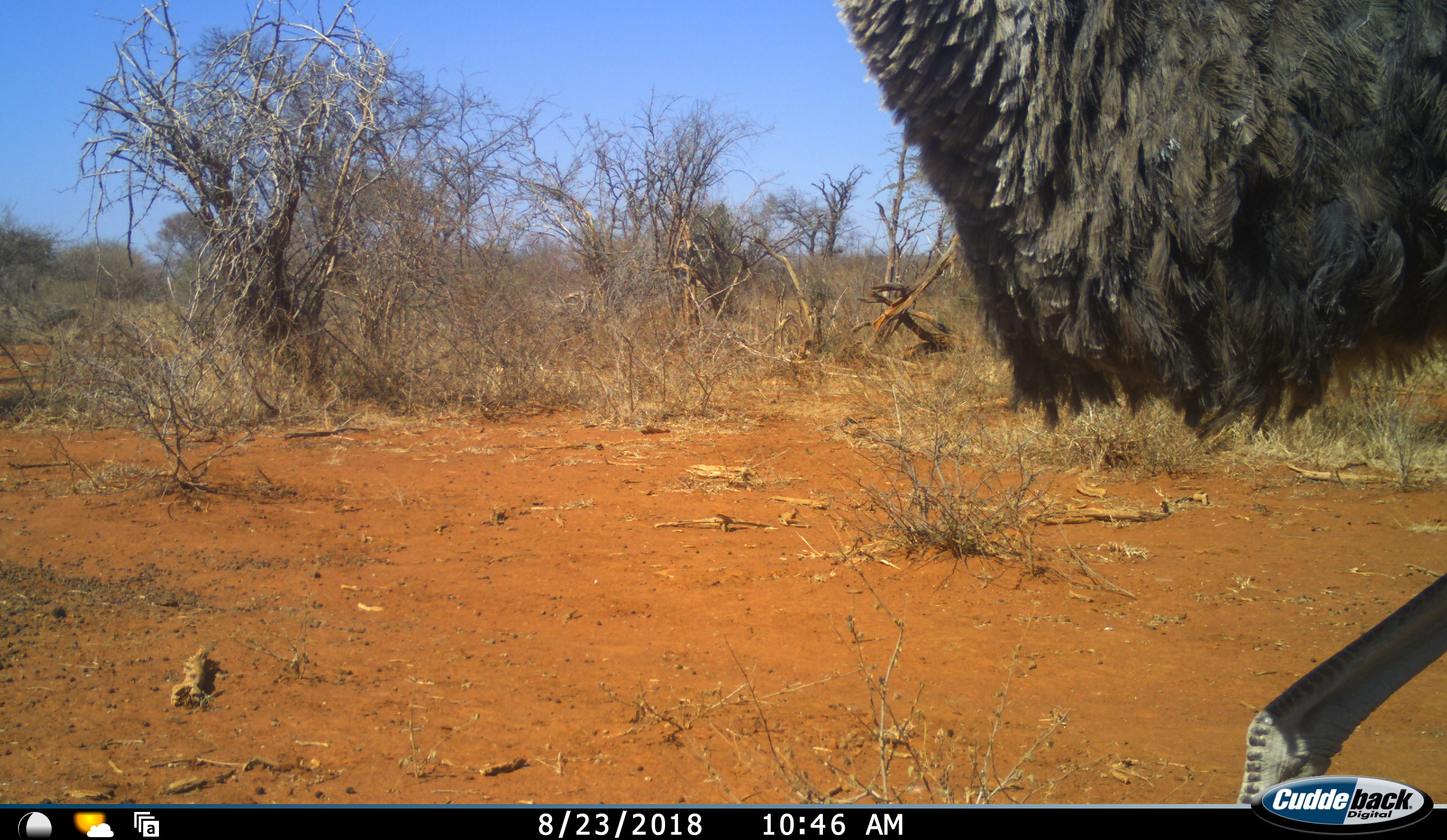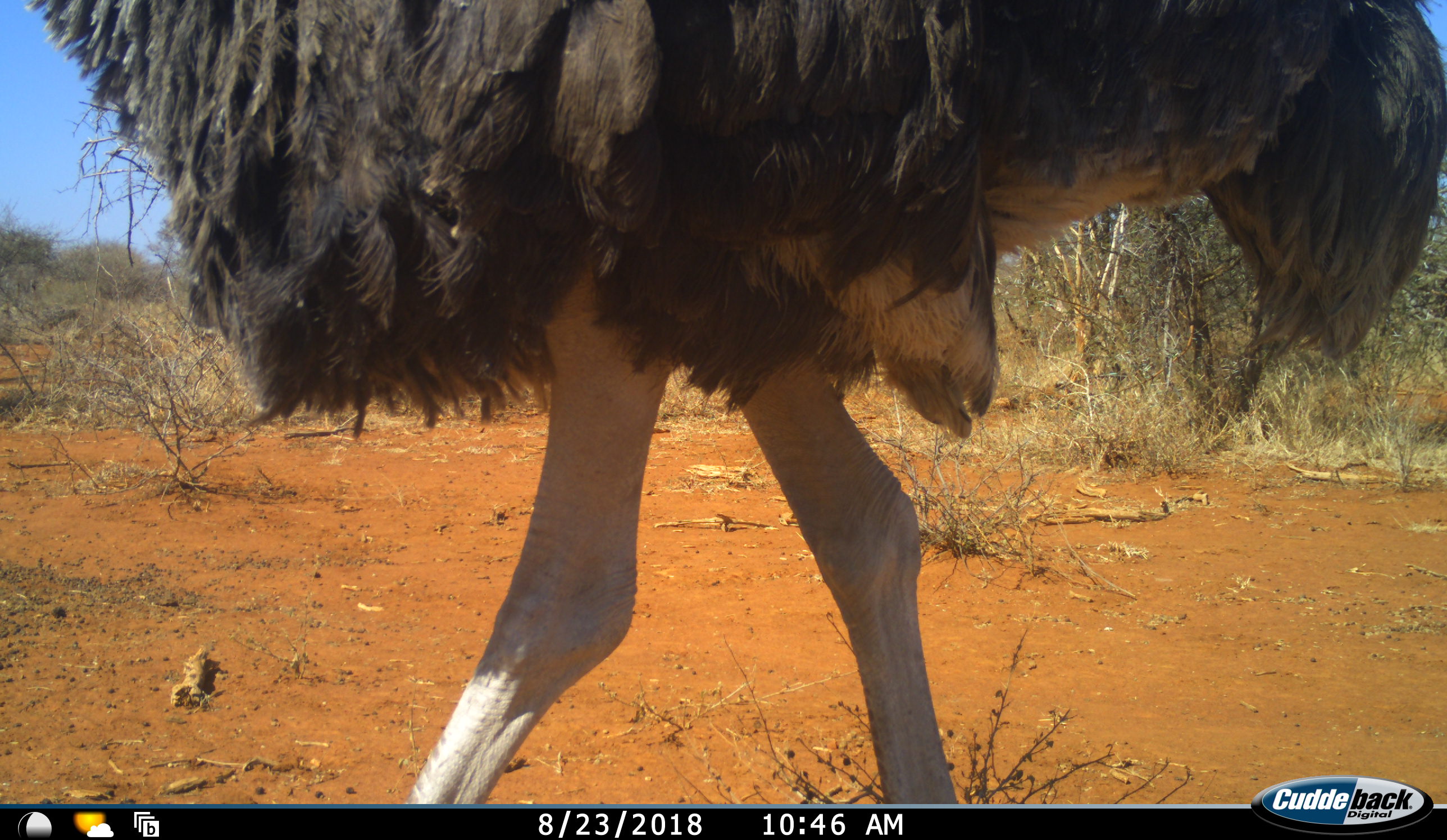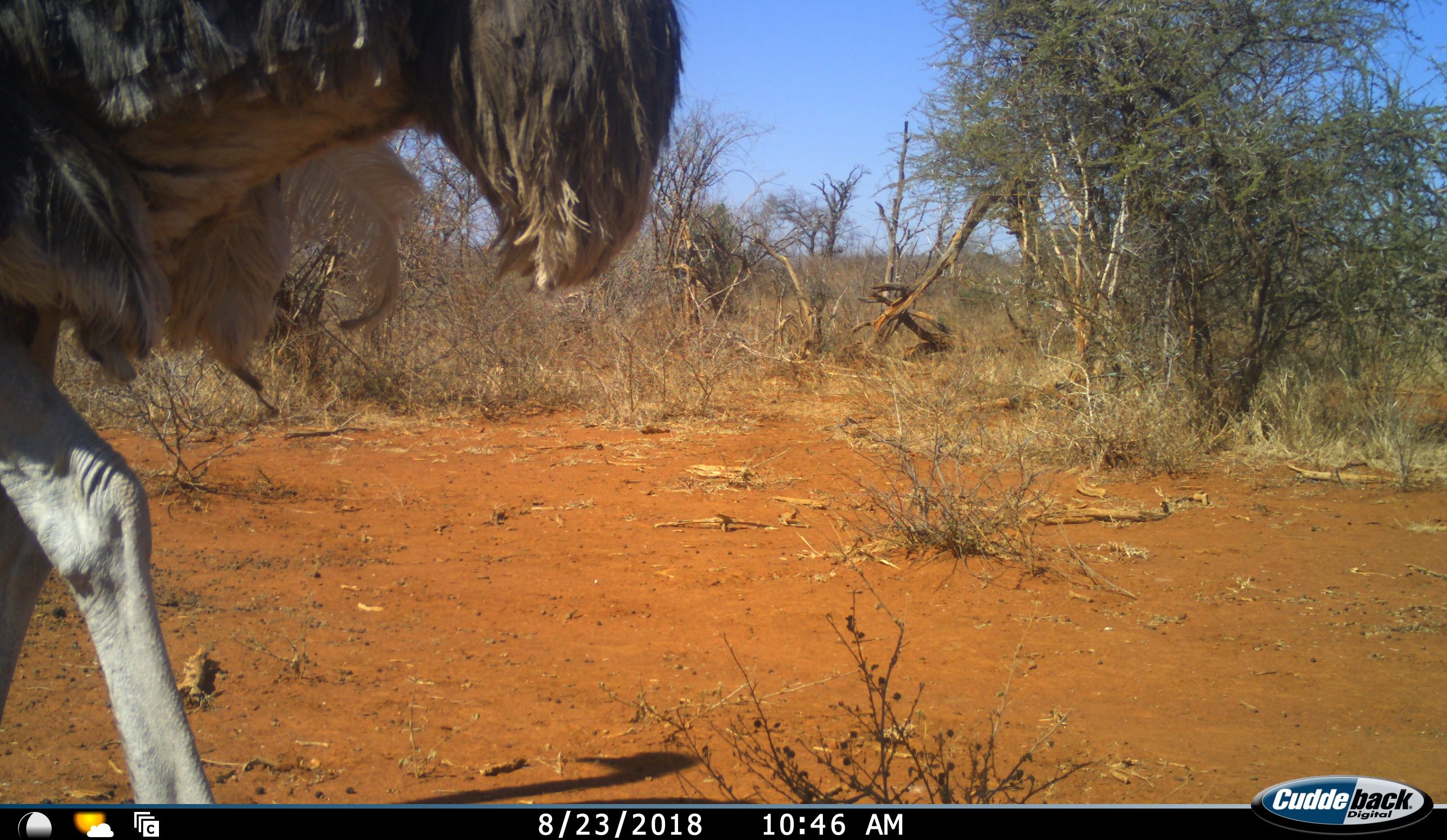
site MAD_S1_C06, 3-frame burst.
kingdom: Animalia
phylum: Chordata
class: Aves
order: Struthioniformes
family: Struthionidae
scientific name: Struthionidae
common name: ostrich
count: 1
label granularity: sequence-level